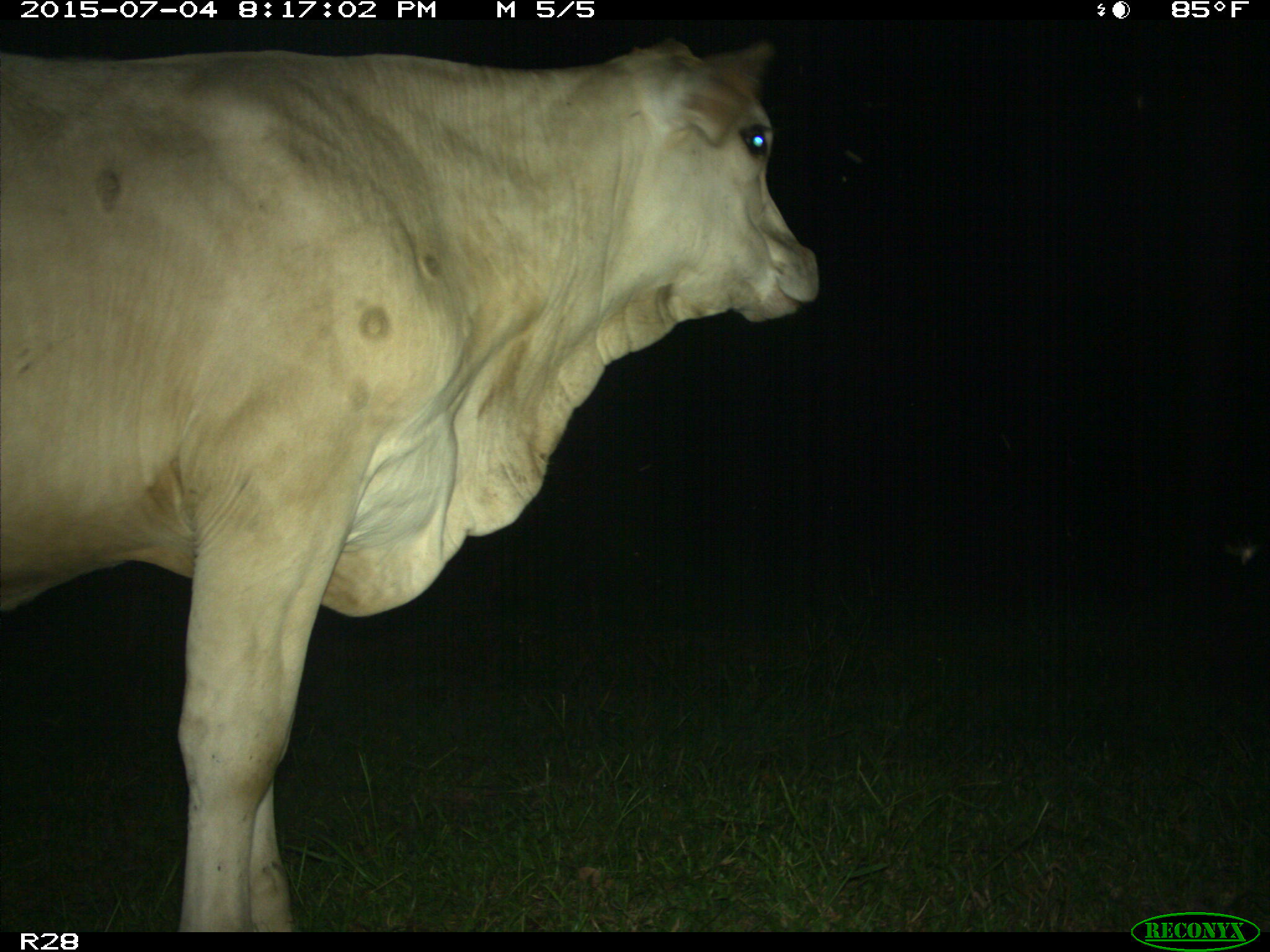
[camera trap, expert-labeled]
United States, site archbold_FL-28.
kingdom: Animalia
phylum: Chordata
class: Mammalia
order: Artiodactyla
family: Bovidae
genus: Bos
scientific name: Bos taurus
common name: domestic cow